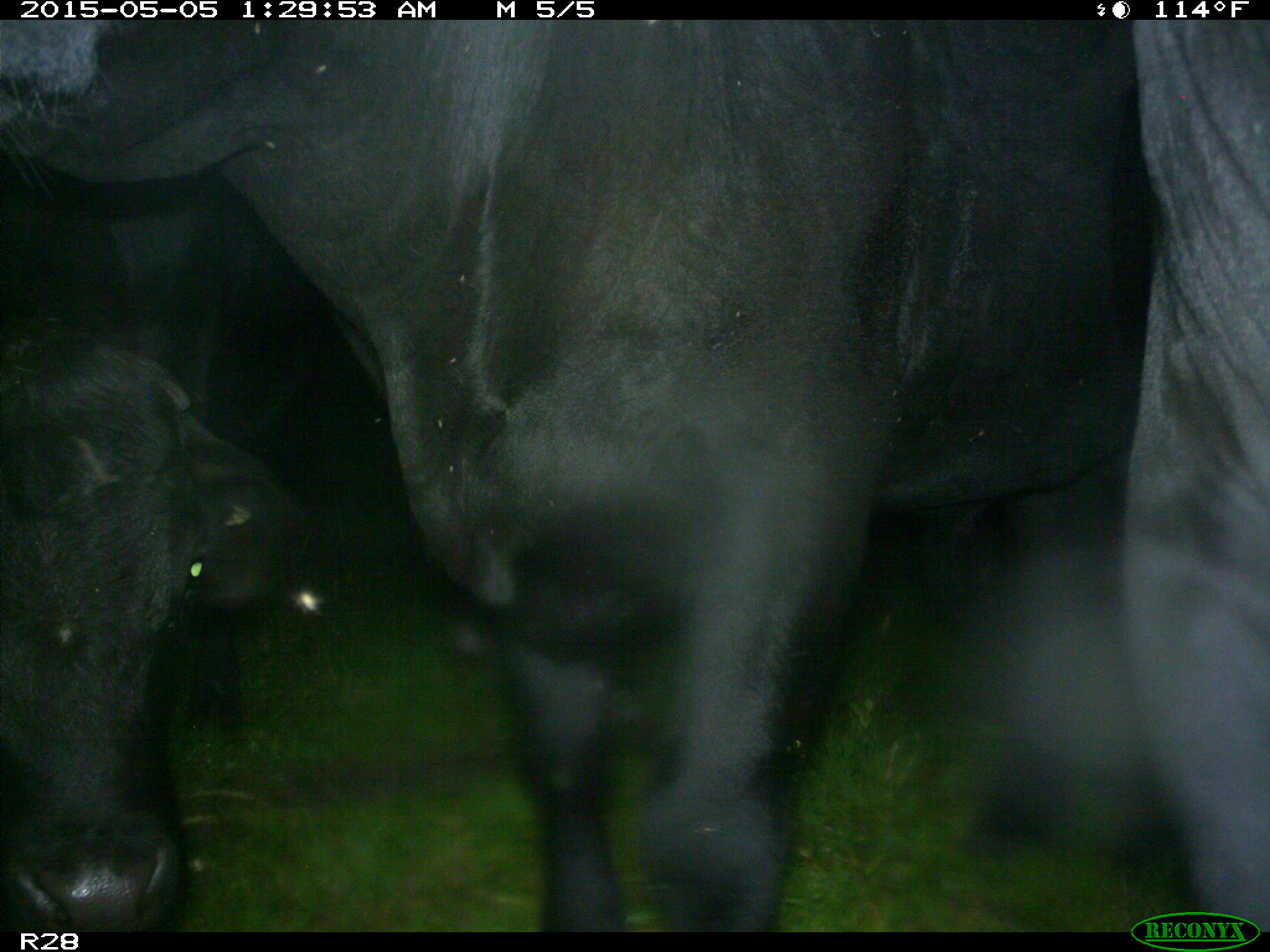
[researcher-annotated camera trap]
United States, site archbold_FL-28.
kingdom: Animalia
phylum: Chordata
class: Mammalia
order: Artiodactyla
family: Bovidae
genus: Bos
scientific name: Bos taurus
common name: domestic cow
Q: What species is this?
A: Bos taurus (domestic cow).